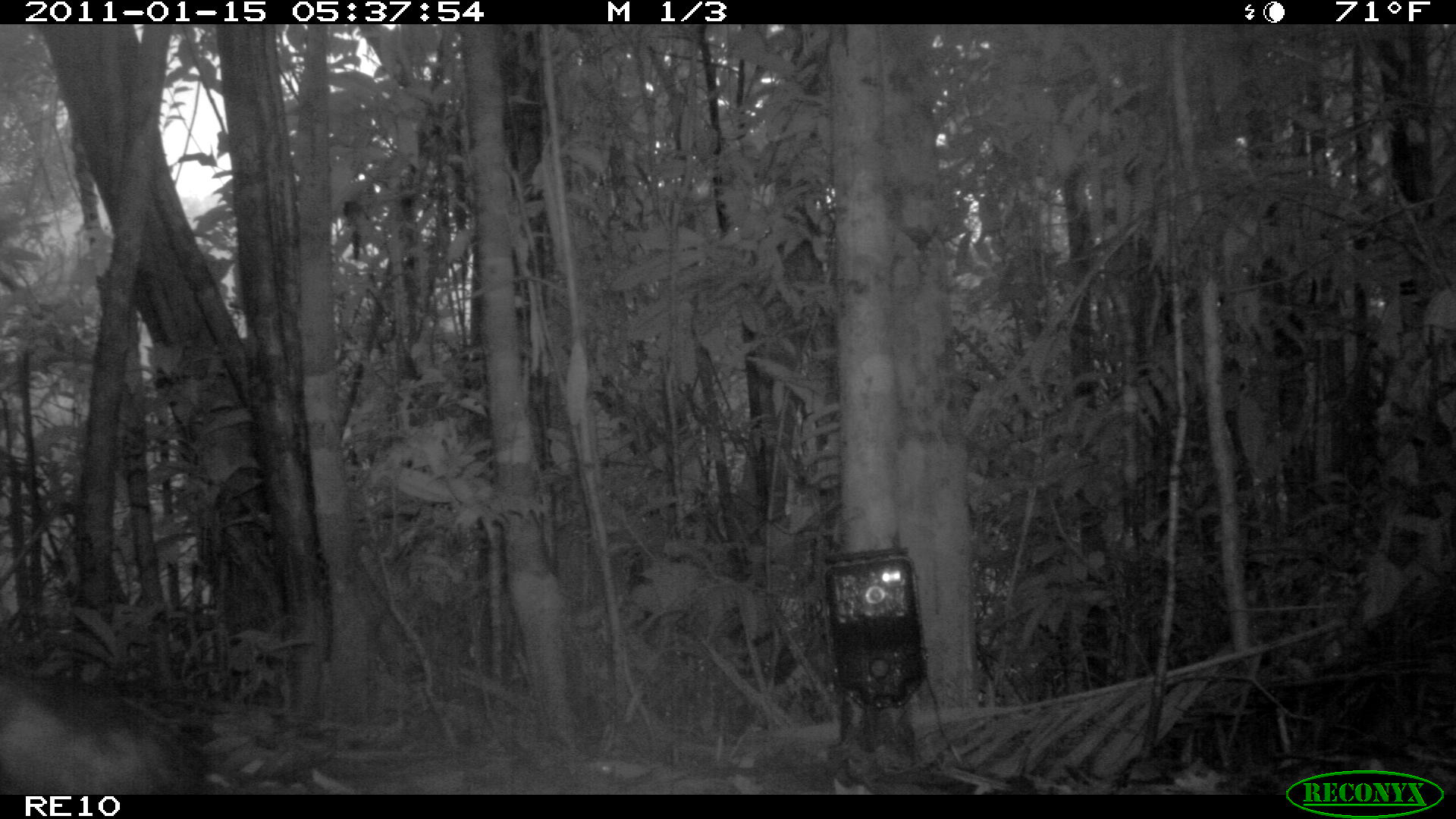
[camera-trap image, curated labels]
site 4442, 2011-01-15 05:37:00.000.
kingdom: Animalia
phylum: Chordata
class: Aves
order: Gruiformes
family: Sarothruridae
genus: Mentocrex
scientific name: Mentocrex kioloides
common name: madagascar wood rail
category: canirallus kioloides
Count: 2.